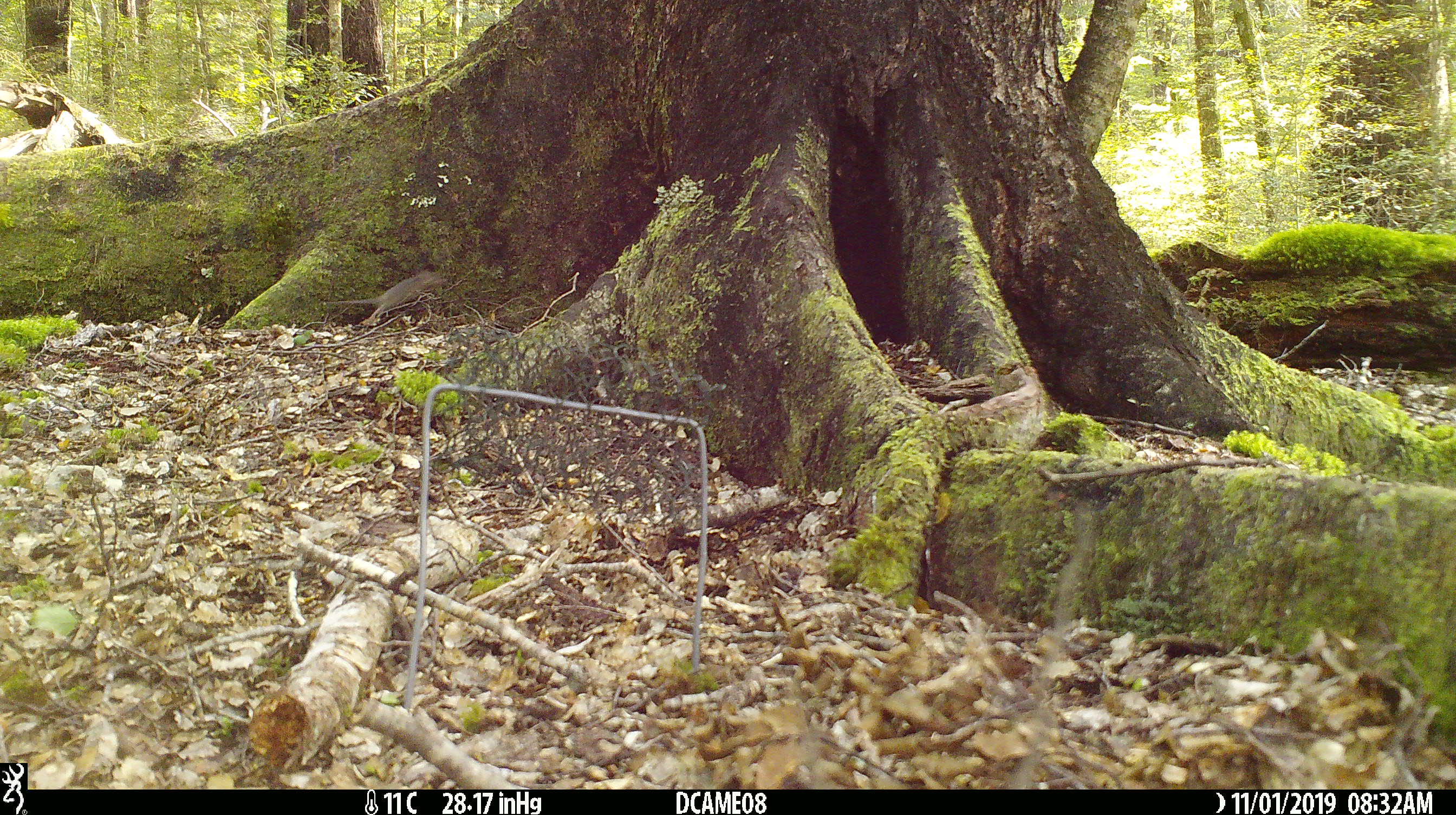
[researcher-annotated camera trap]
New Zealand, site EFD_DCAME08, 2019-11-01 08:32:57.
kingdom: Animalia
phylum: Chordata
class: Mammalia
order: Rodentia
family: Muridae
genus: Mus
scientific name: Mus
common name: mouse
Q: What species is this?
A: Mouse (Mus).